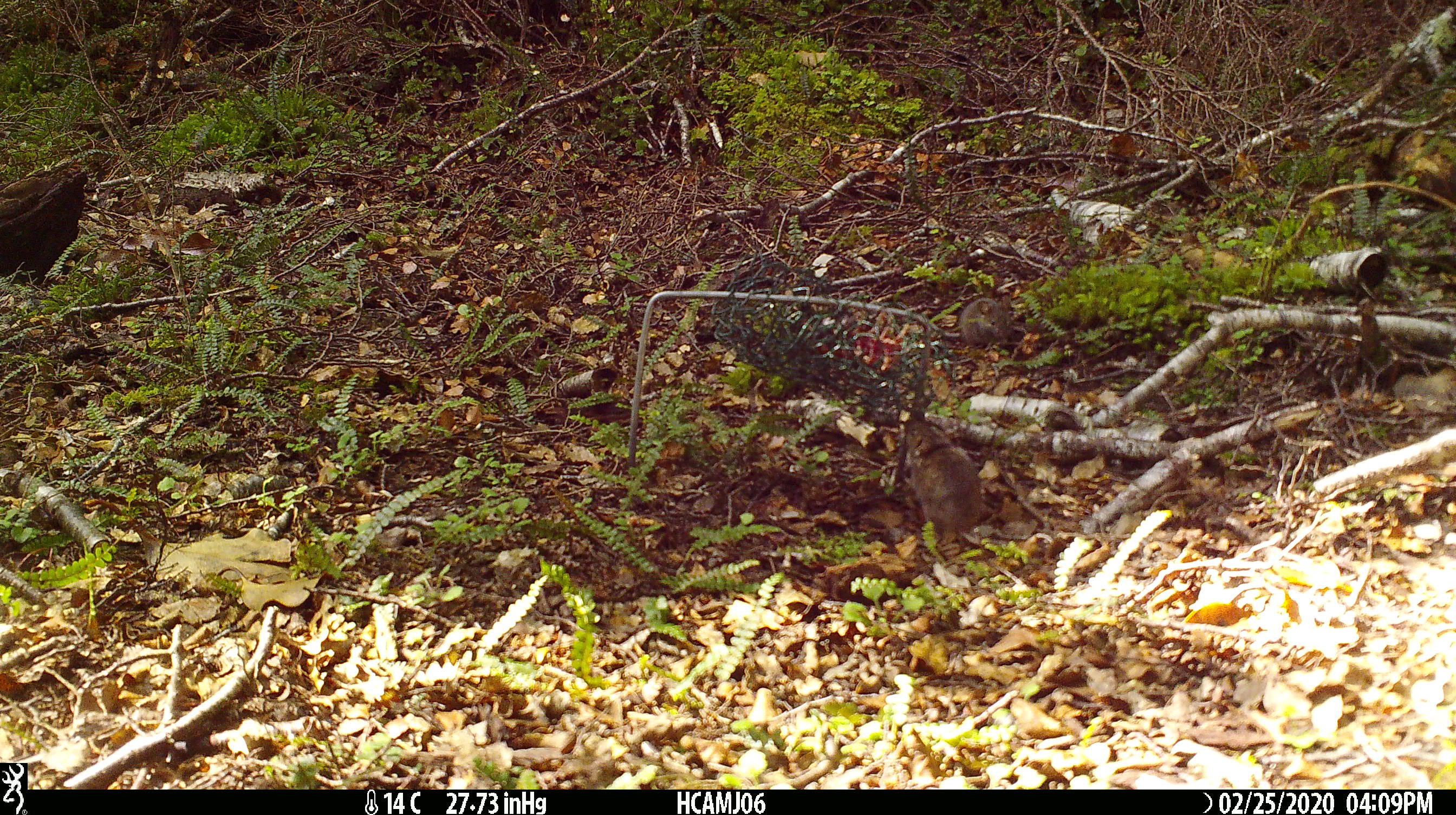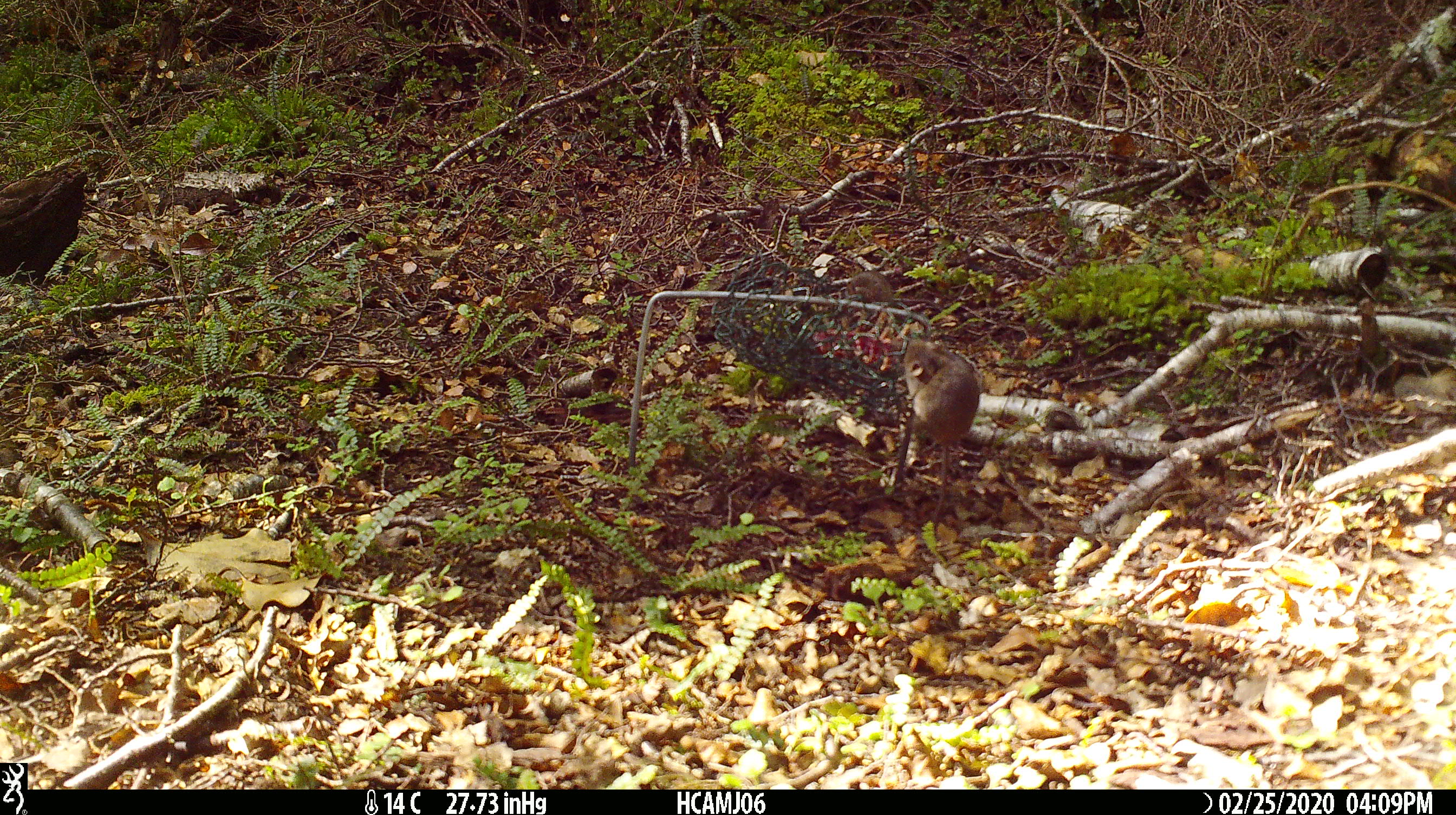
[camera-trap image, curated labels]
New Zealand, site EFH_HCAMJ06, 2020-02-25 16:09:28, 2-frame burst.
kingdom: Animalia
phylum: Chordata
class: Mammalia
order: Rodentia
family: Muridae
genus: Mus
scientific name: Mus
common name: mouse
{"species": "mouse (Mus)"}